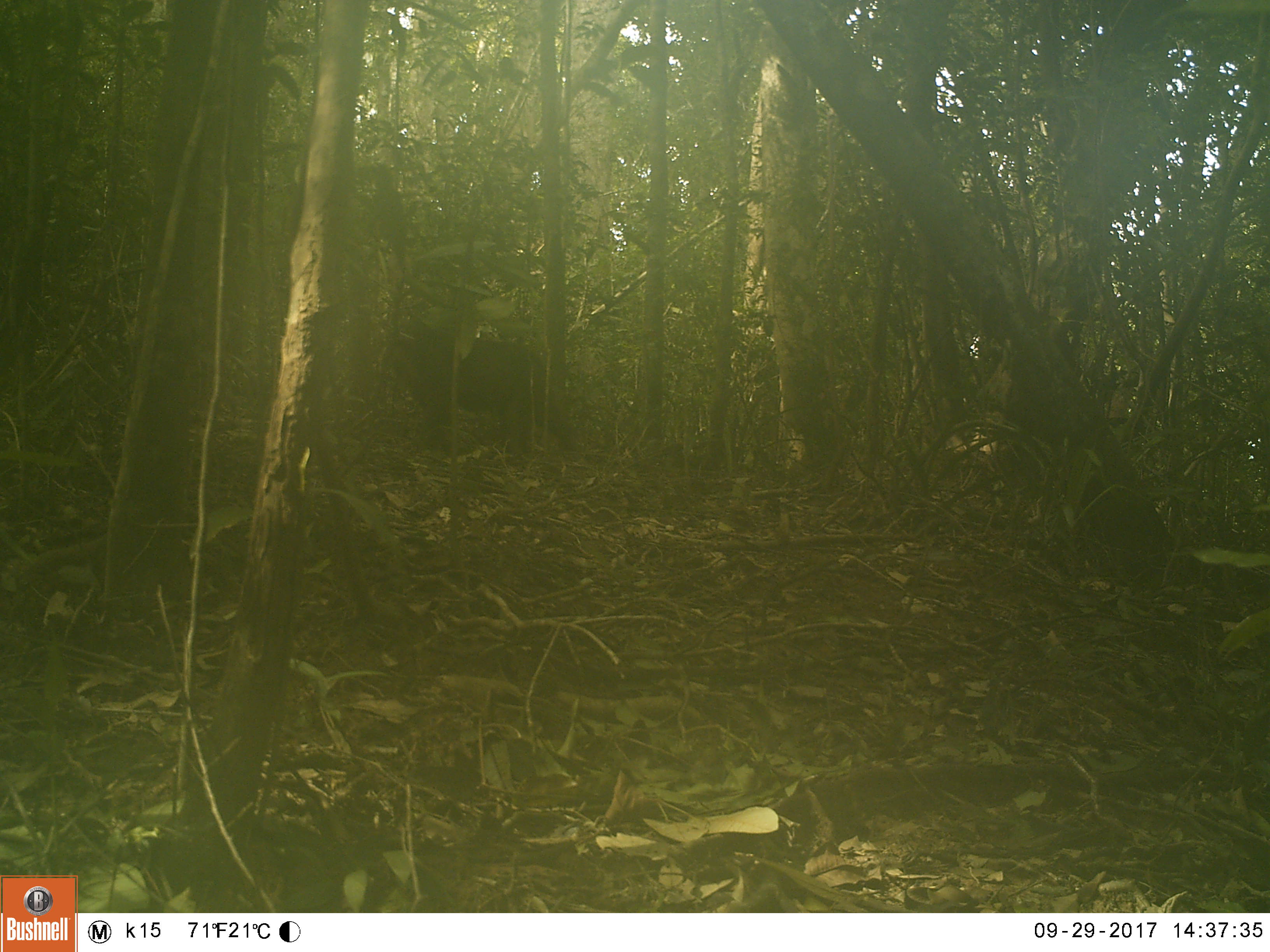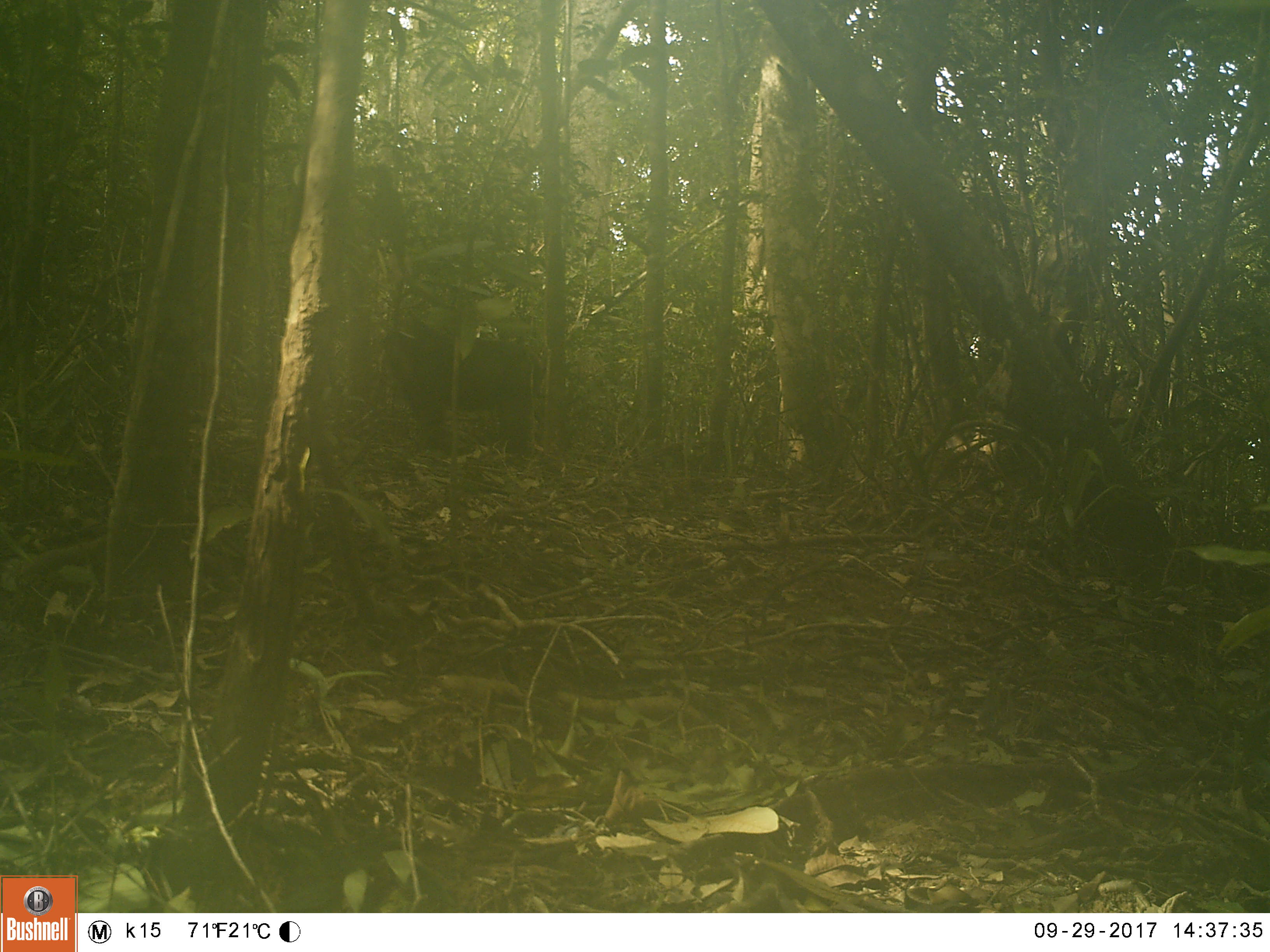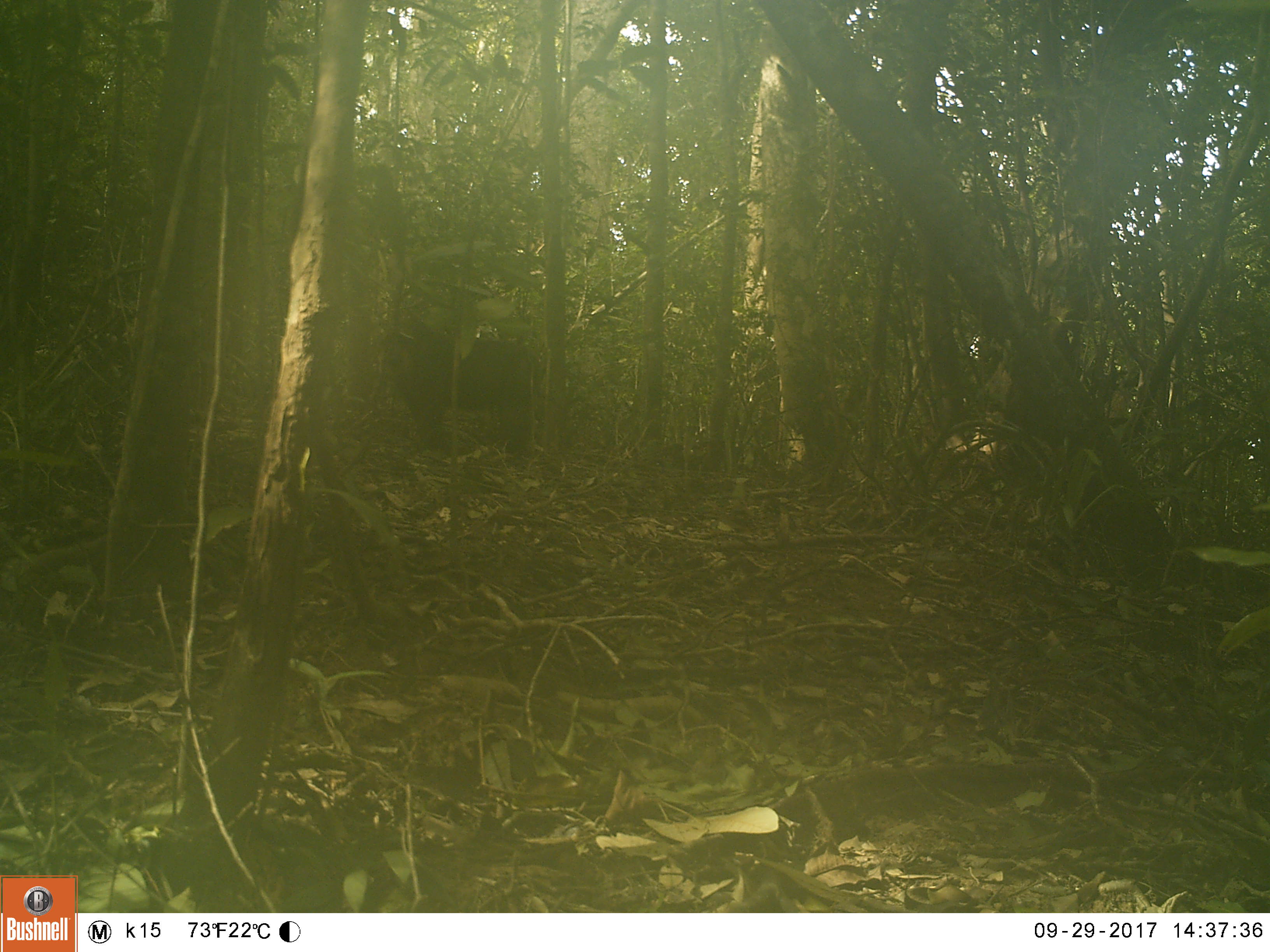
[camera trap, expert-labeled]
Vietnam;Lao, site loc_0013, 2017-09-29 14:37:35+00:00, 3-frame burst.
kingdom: Animalia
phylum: Chordata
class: Mammalia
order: Primates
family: Cercopithecidae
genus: Macaca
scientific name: Macaca arctoides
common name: stump-tailed macaque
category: stump tailed macaque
Stump tailed macaque (stump-tailed macaque) (Macaca arctoides). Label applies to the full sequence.